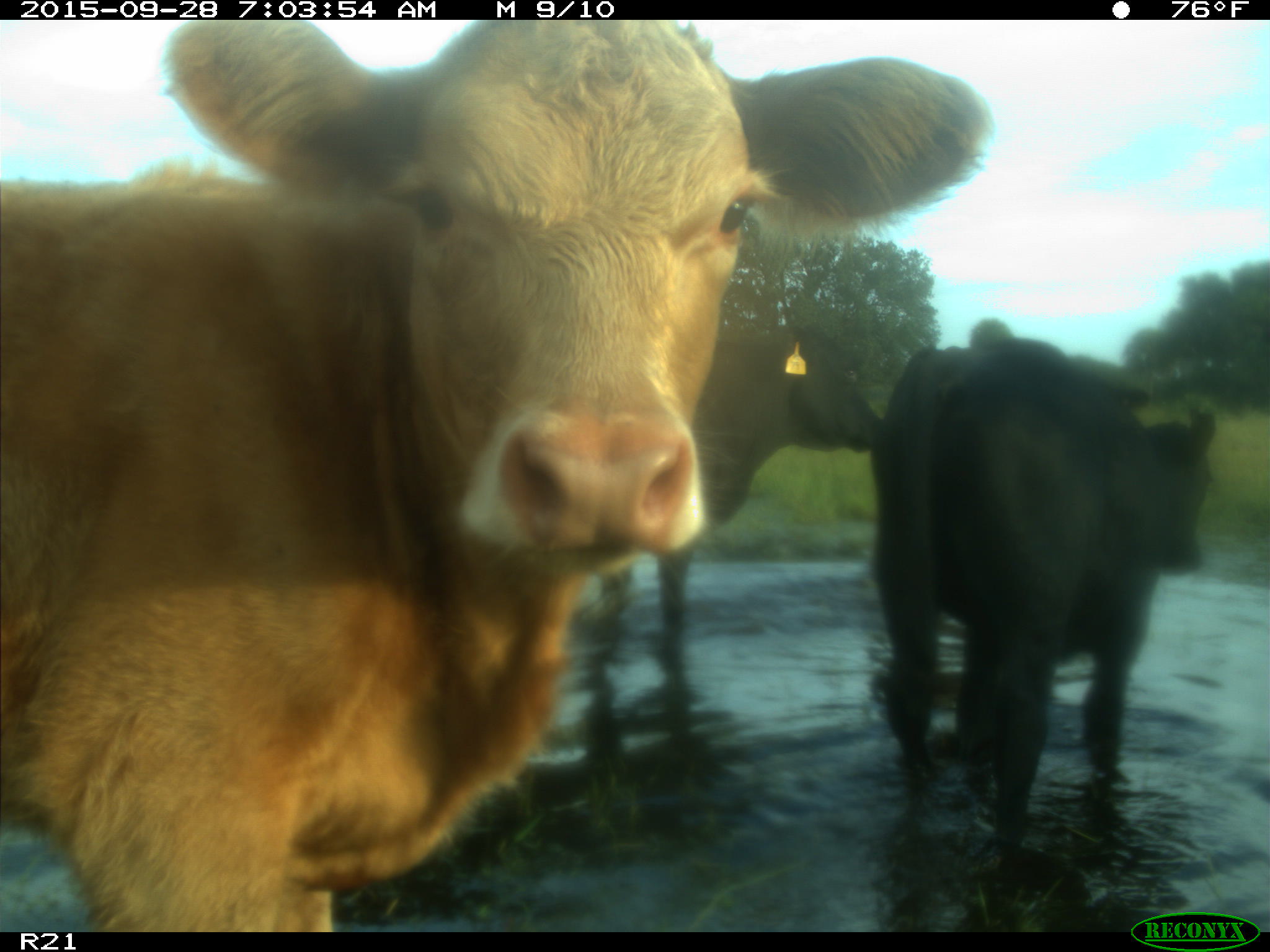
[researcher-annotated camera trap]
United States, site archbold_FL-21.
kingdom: Animalia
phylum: Chordata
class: Mammalia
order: Artiodactyla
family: Bovidae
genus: Bos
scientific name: Bos taurus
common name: domestic cow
Bos taurus (domestic cow).